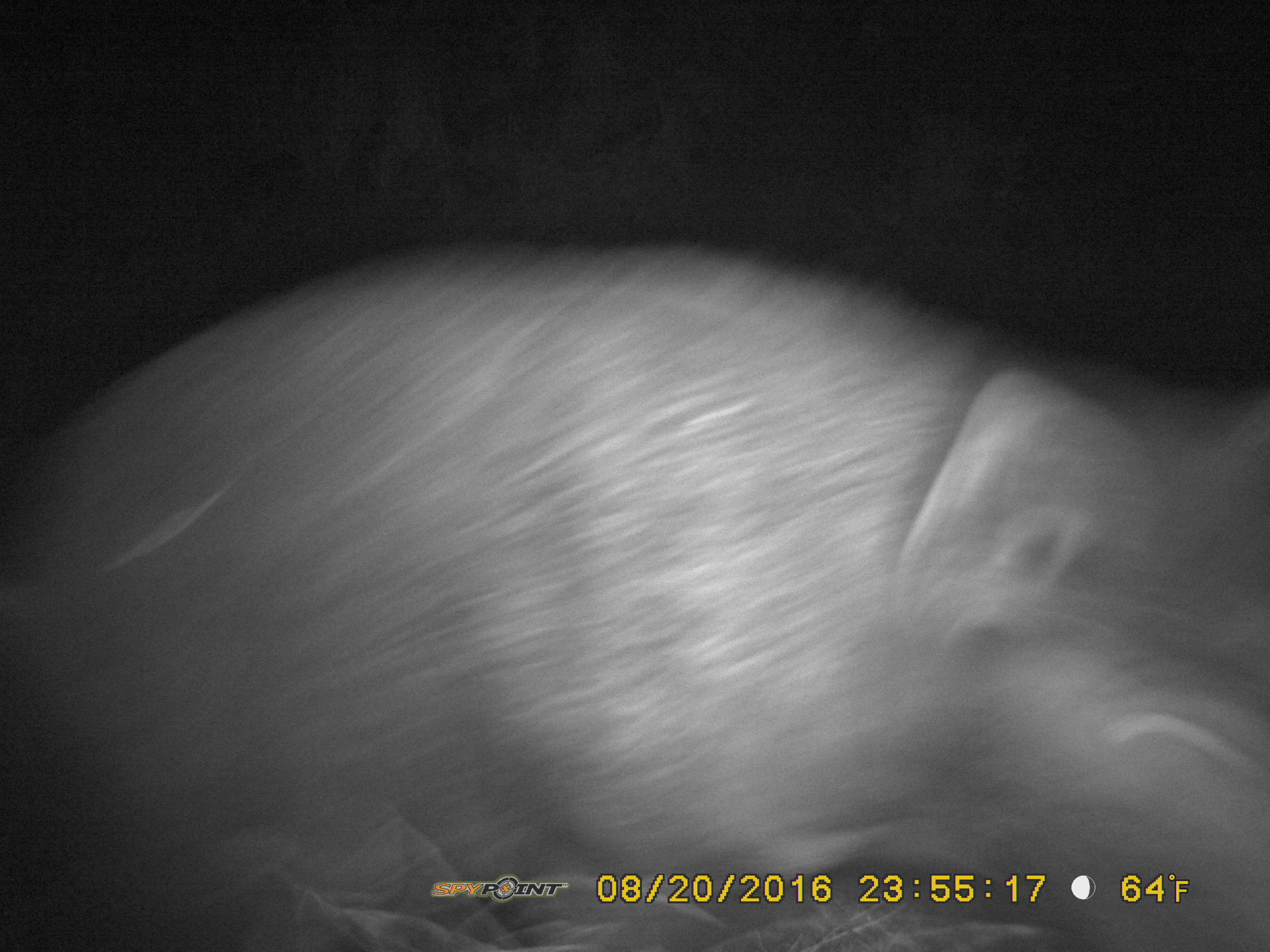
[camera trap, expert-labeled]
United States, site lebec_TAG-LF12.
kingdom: Animalia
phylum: Chordata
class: Mammalia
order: Artiodactyla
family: Suidae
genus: Sus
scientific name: Sus scrofa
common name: wild boar